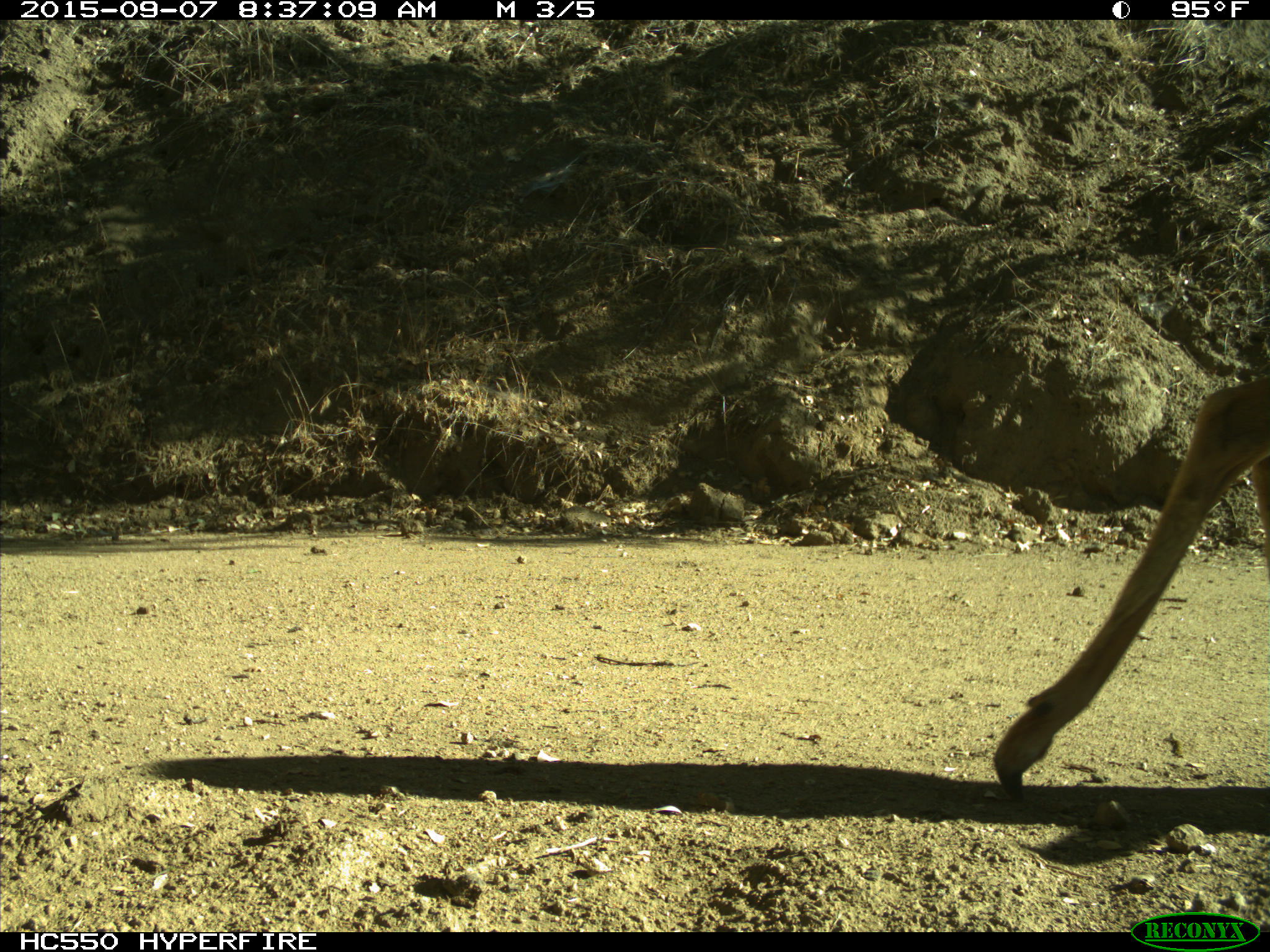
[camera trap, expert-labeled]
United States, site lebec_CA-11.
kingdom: Animalia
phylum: Chordata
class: Mammalia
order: Artiodactyla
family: Cervidae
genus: Odocoileus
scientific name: Odocoileus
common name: deer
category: unidentified deer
Unidentified deer (deer) (Odocoileus).